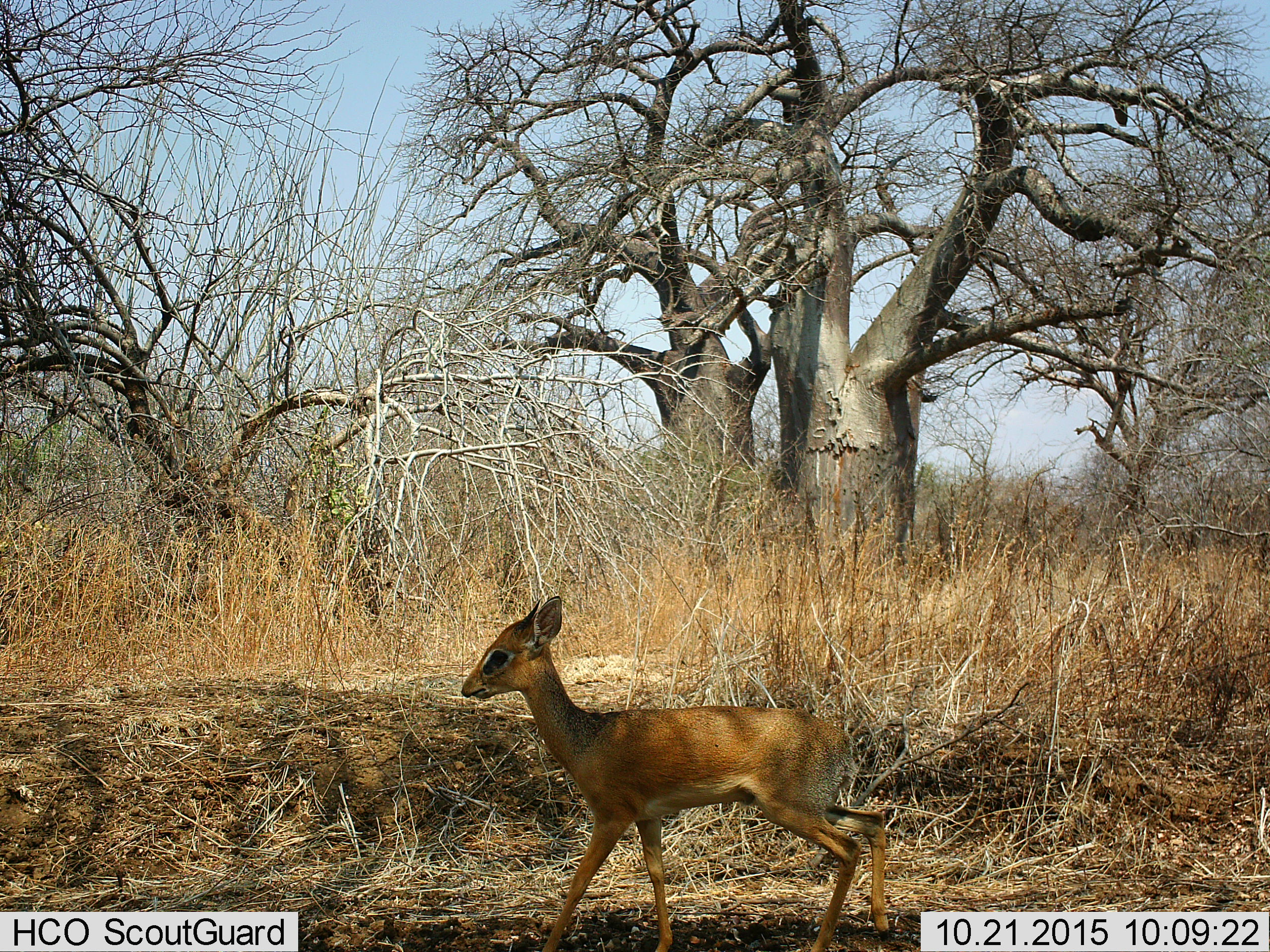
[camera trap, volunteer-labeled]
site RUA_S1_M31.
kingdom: Animalia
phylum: Chordata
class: Mammalia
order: Artiodactyla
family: Bovidae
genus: Madoqua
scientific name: Madoqua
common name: dik-dik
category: dikdik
Dikdik (dik-dik) (Madoqua), count 1. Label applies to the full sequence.